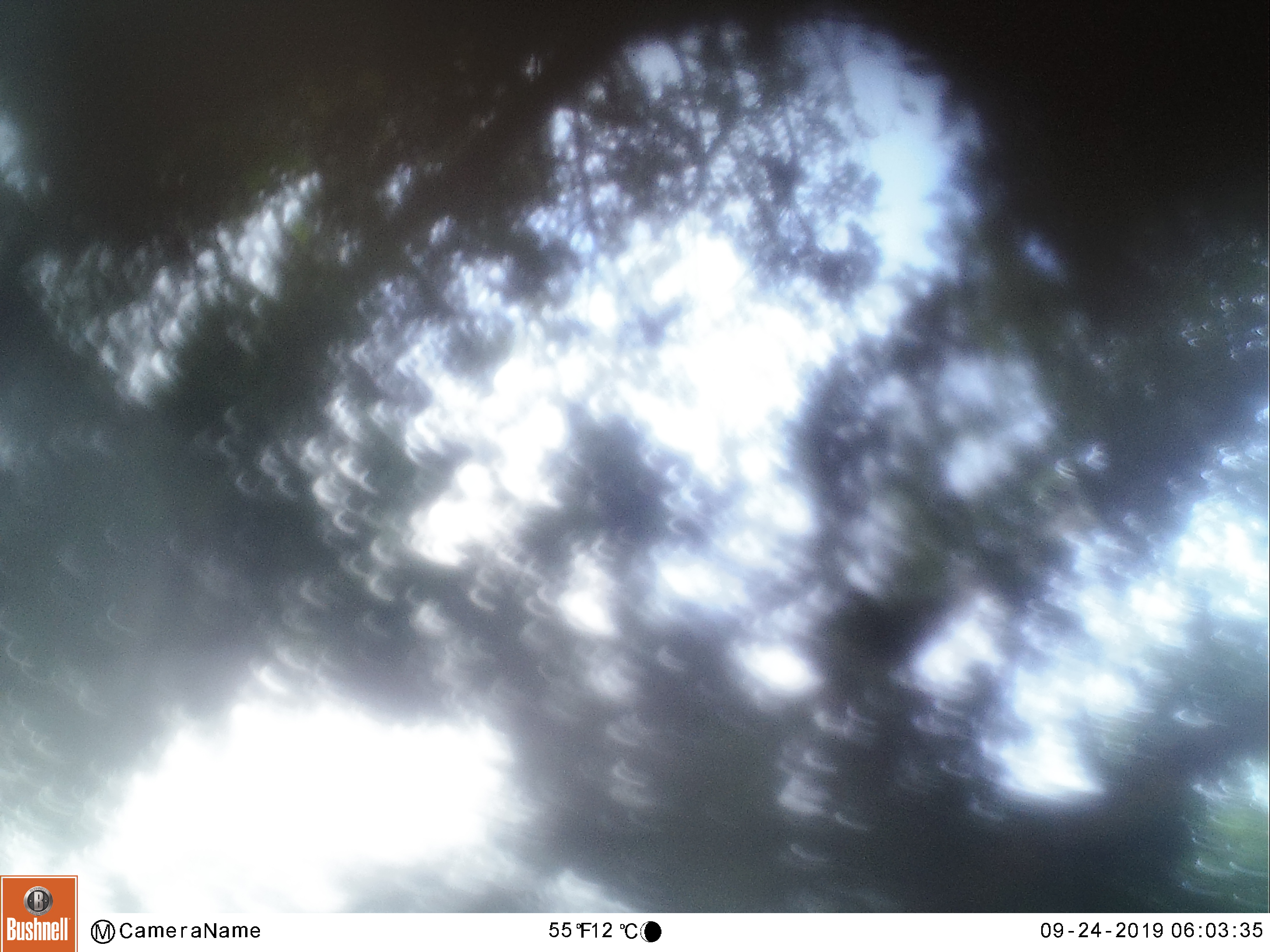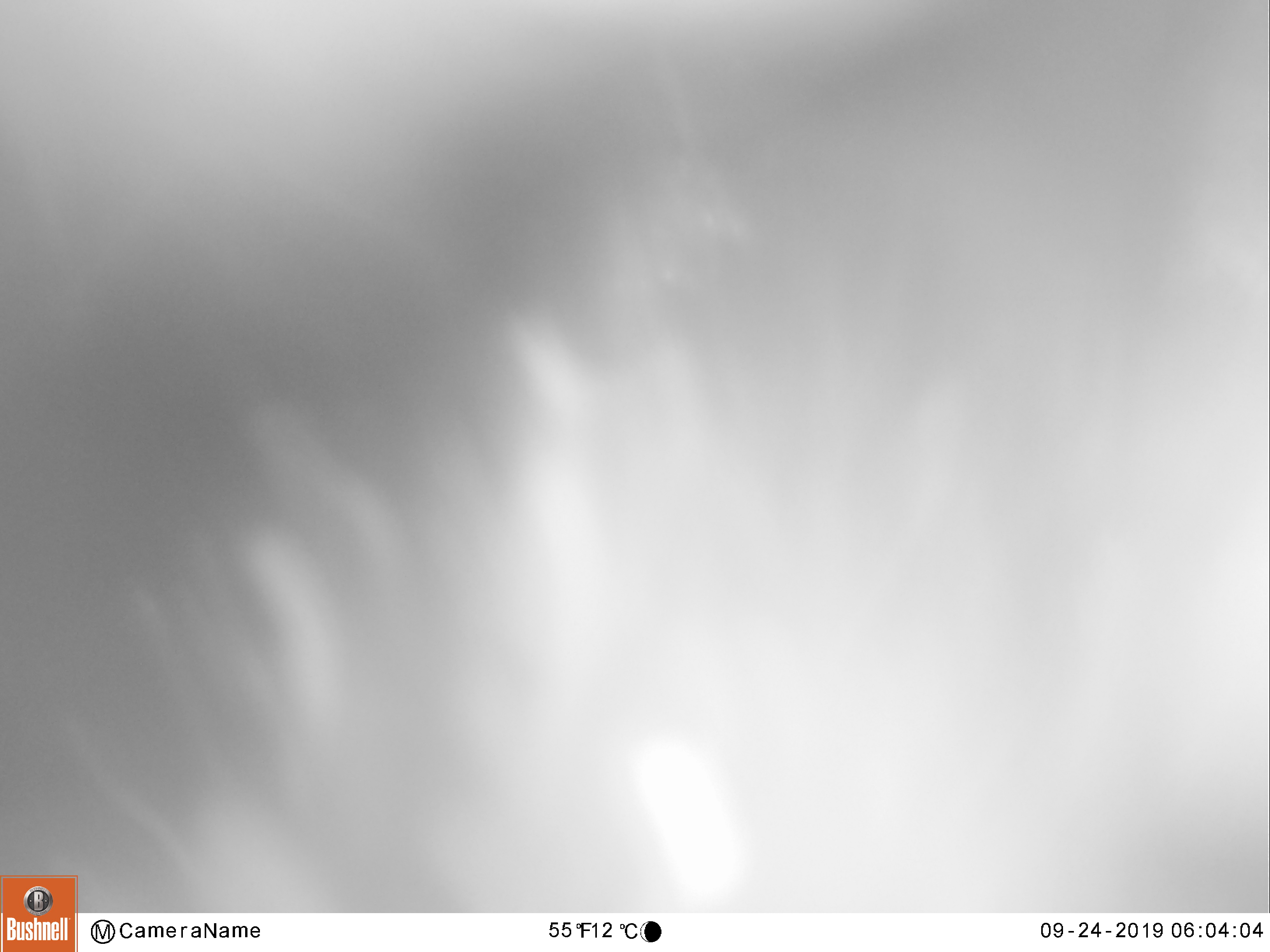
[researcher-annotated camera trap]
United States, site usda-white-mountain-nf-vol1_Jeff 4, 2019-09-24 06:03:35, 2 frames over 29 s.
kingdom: Animalia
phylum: Chordata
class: Mammalia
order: Carnivora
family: Ursidae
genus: Ursus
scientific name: Ursus americanus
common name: black bear